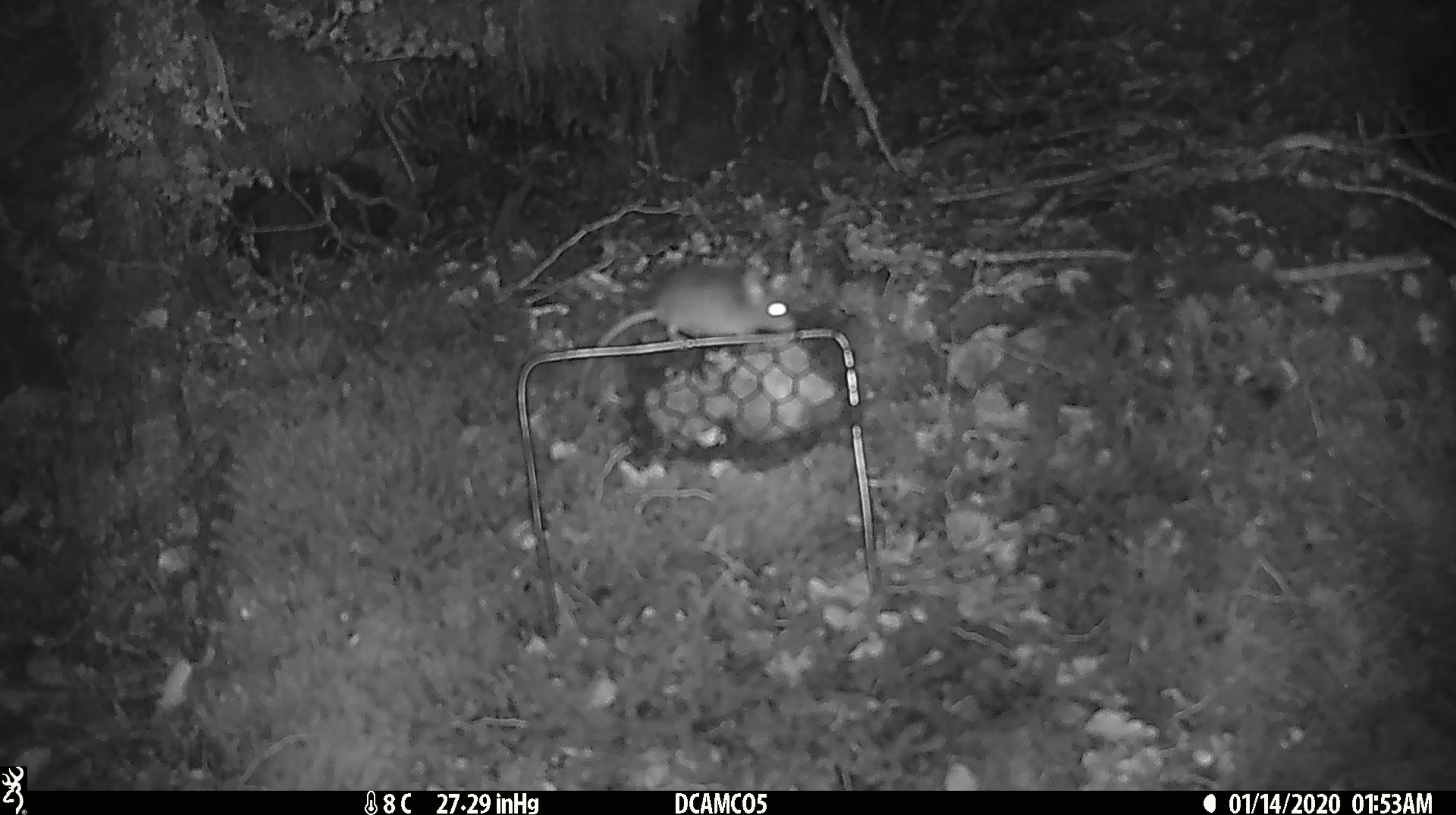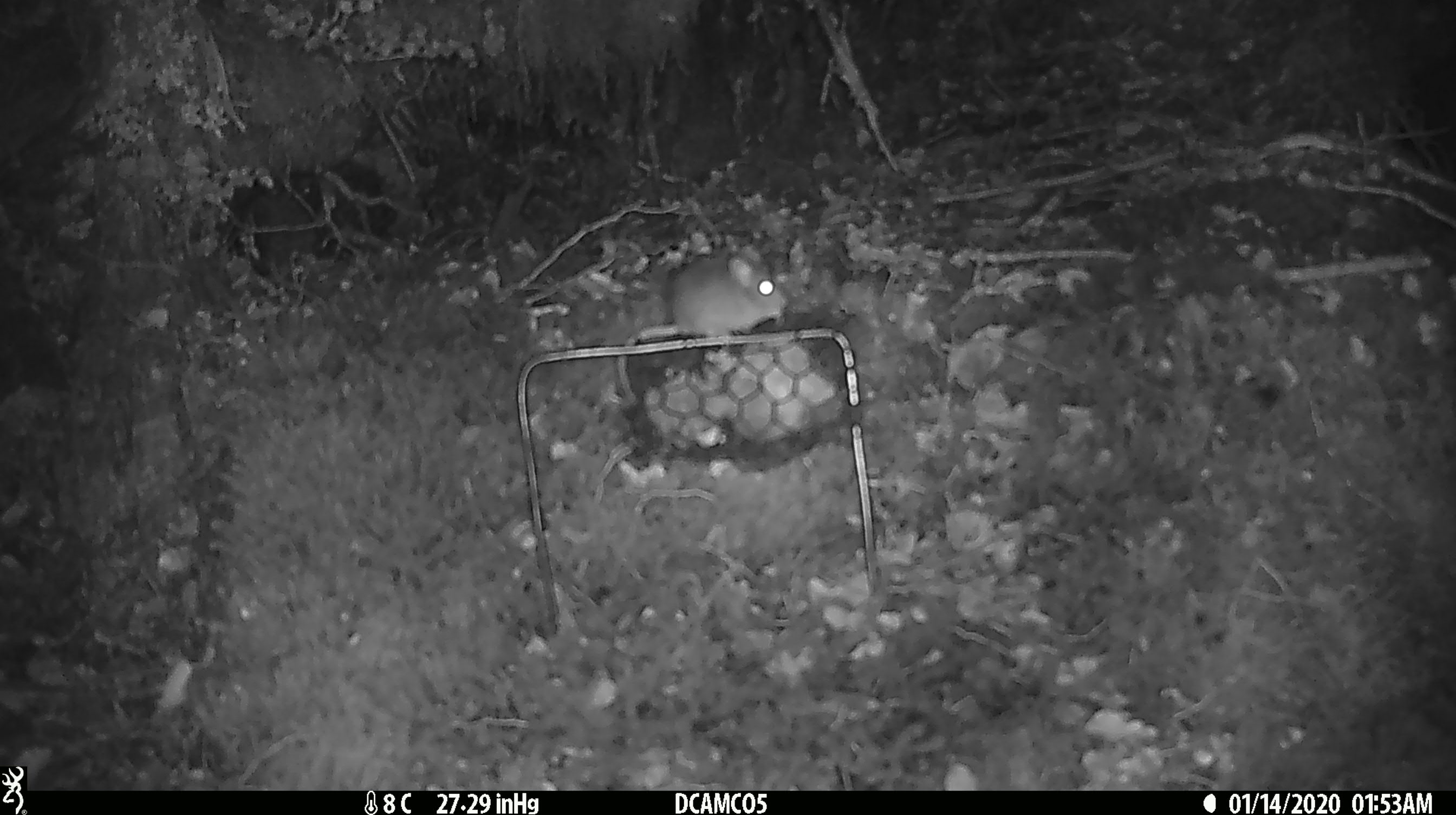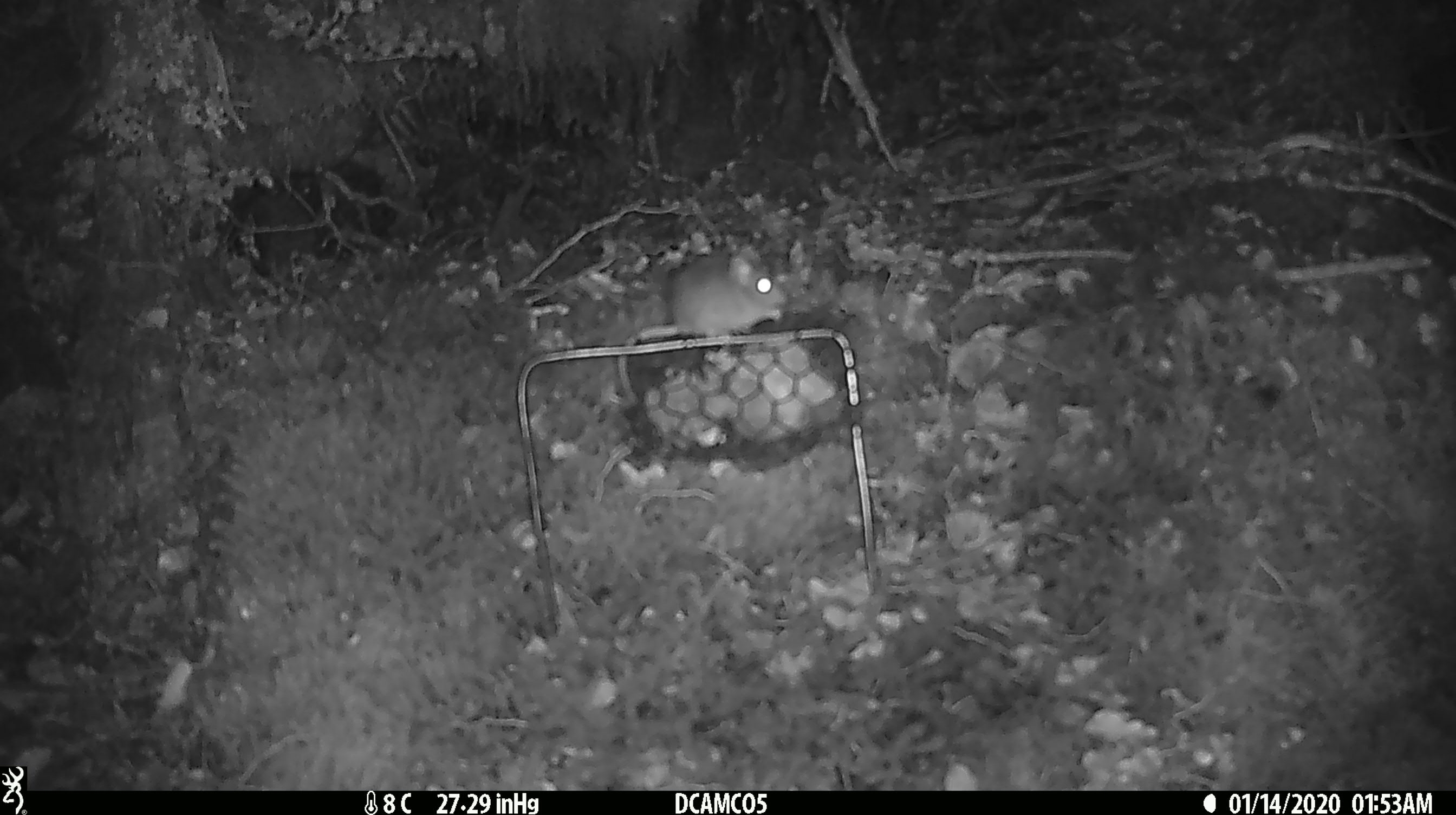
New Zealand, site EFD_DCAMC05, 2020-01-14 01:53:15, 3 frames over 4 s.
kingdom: Animalia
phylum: Chordata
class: Mammalia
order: Rodentia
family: Muridae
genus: Mus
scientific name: Mus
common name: mouse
Mouse (Mus).